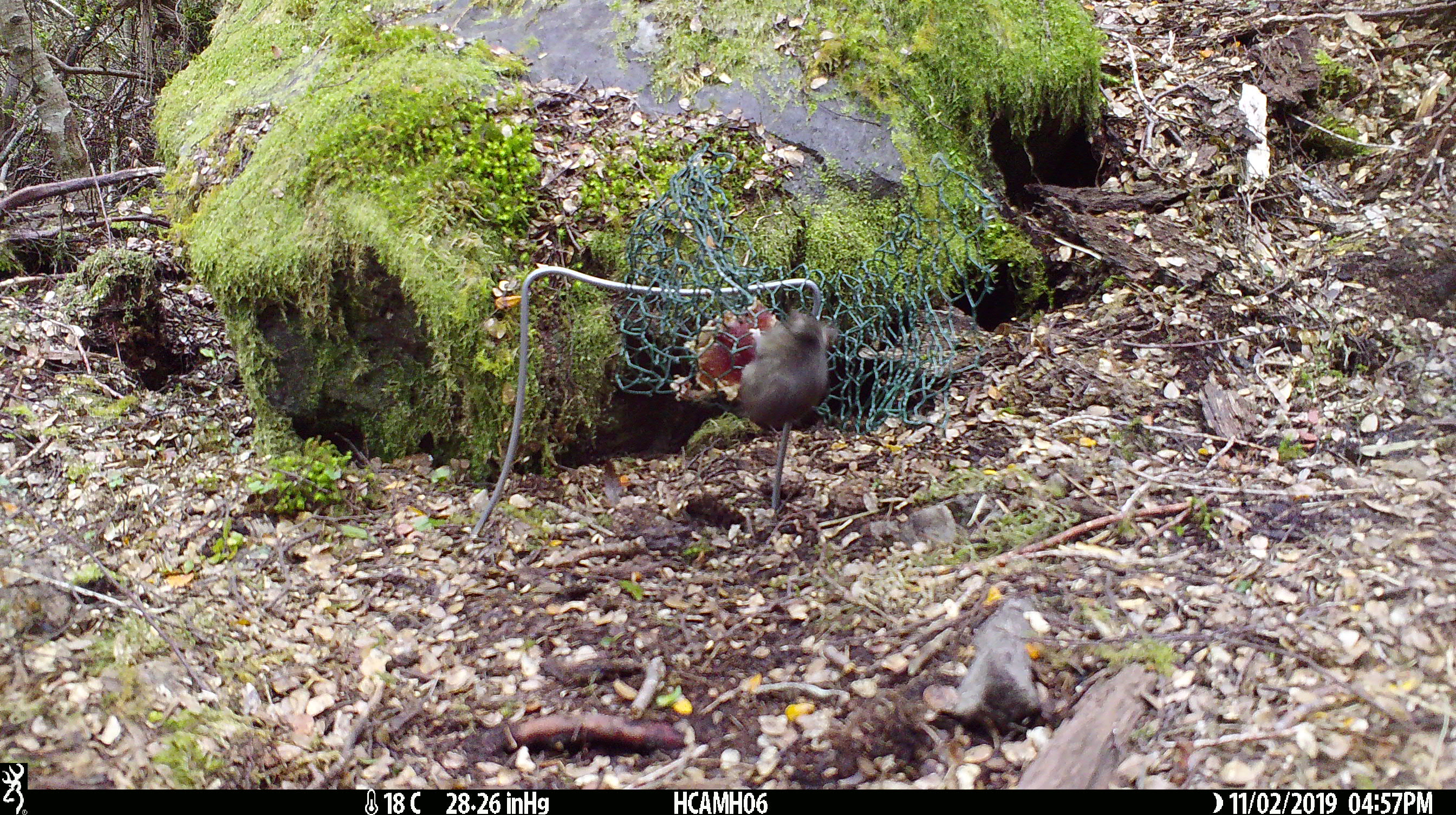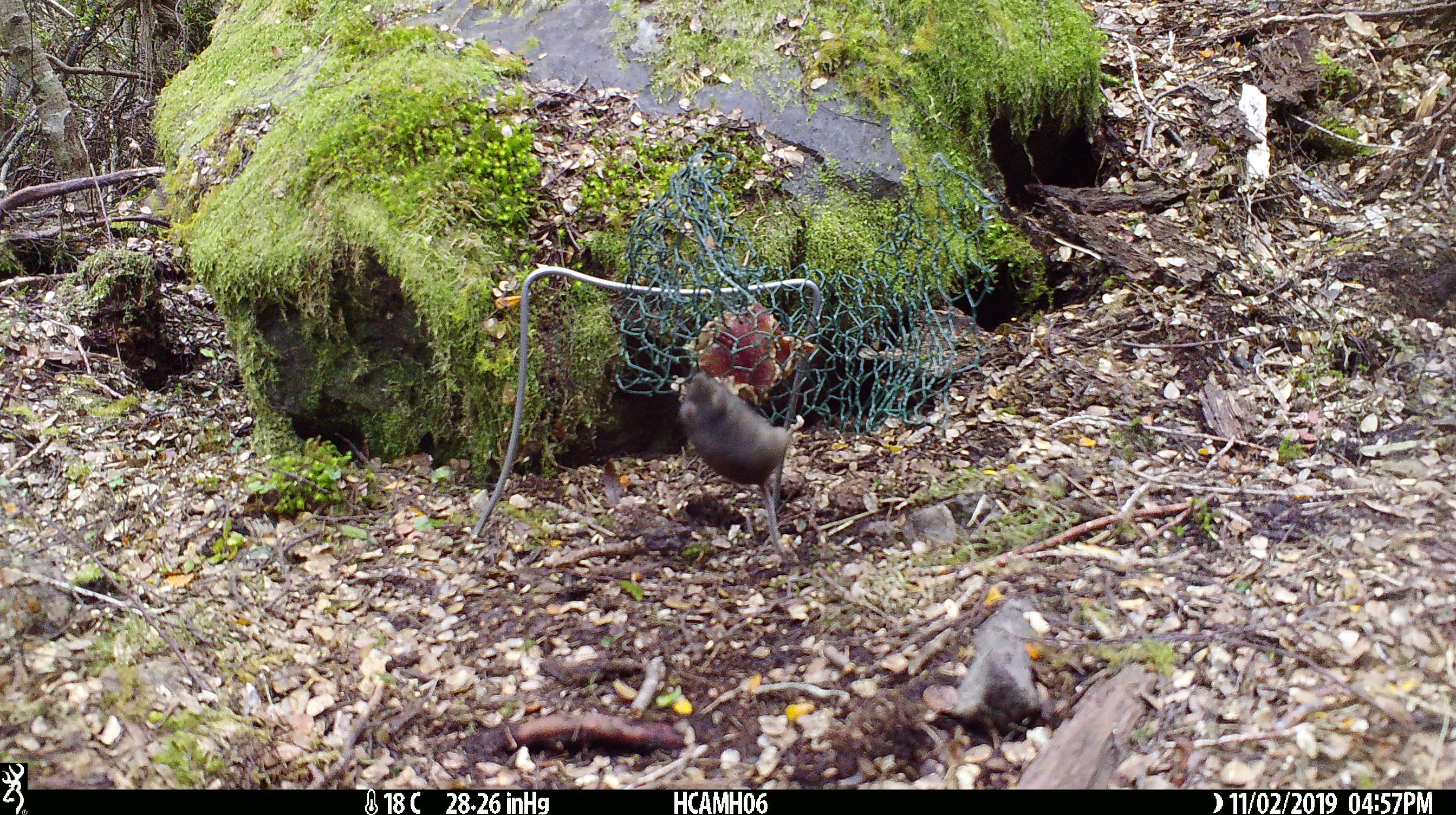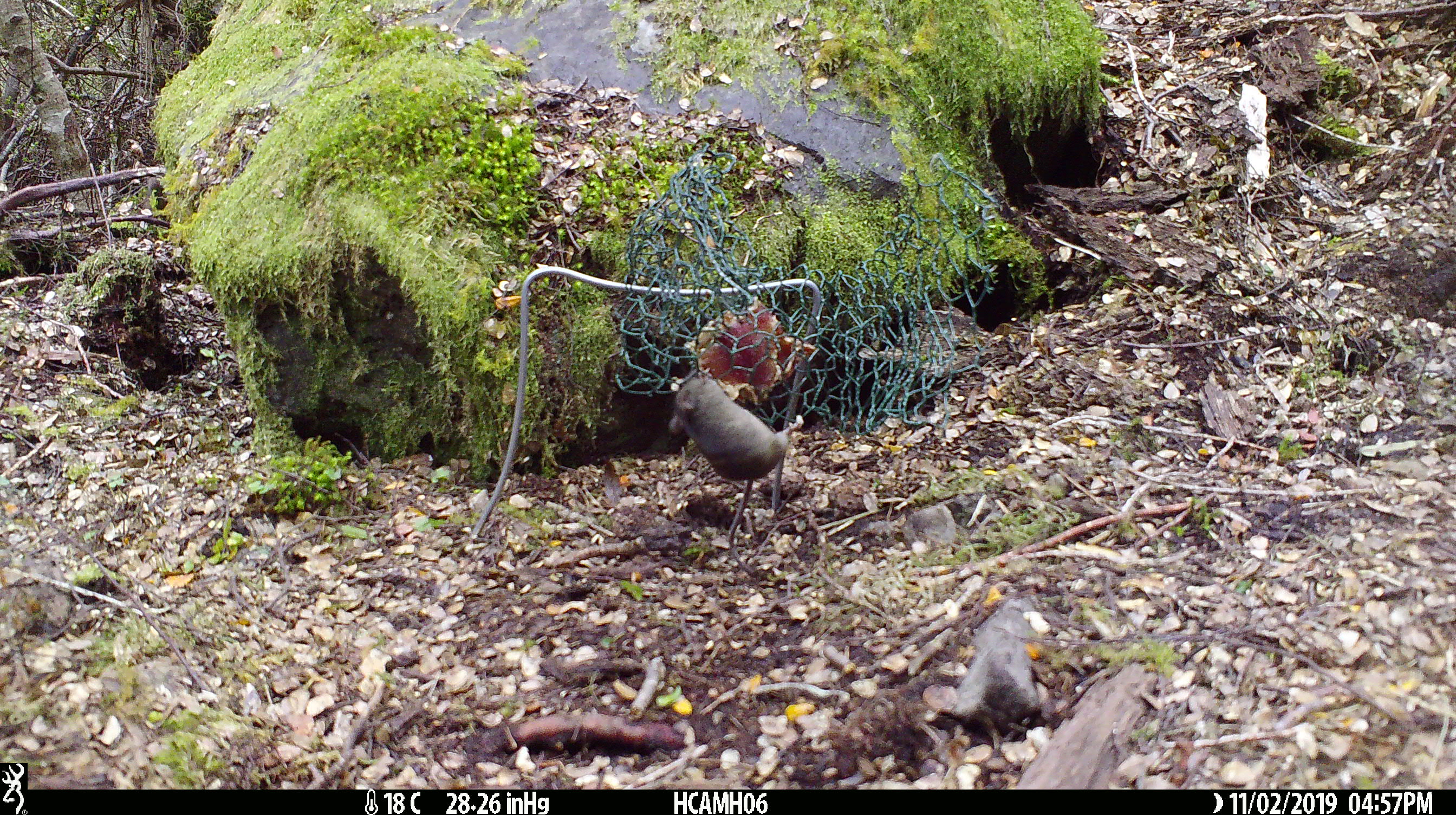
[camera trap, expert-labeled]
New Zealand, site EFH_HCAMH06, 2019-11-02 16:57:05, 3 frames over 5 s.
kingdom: Animalia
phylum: Chordata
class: Mammalia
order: Rodentia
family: Muridae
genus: Mus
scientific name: Mus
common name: mouse